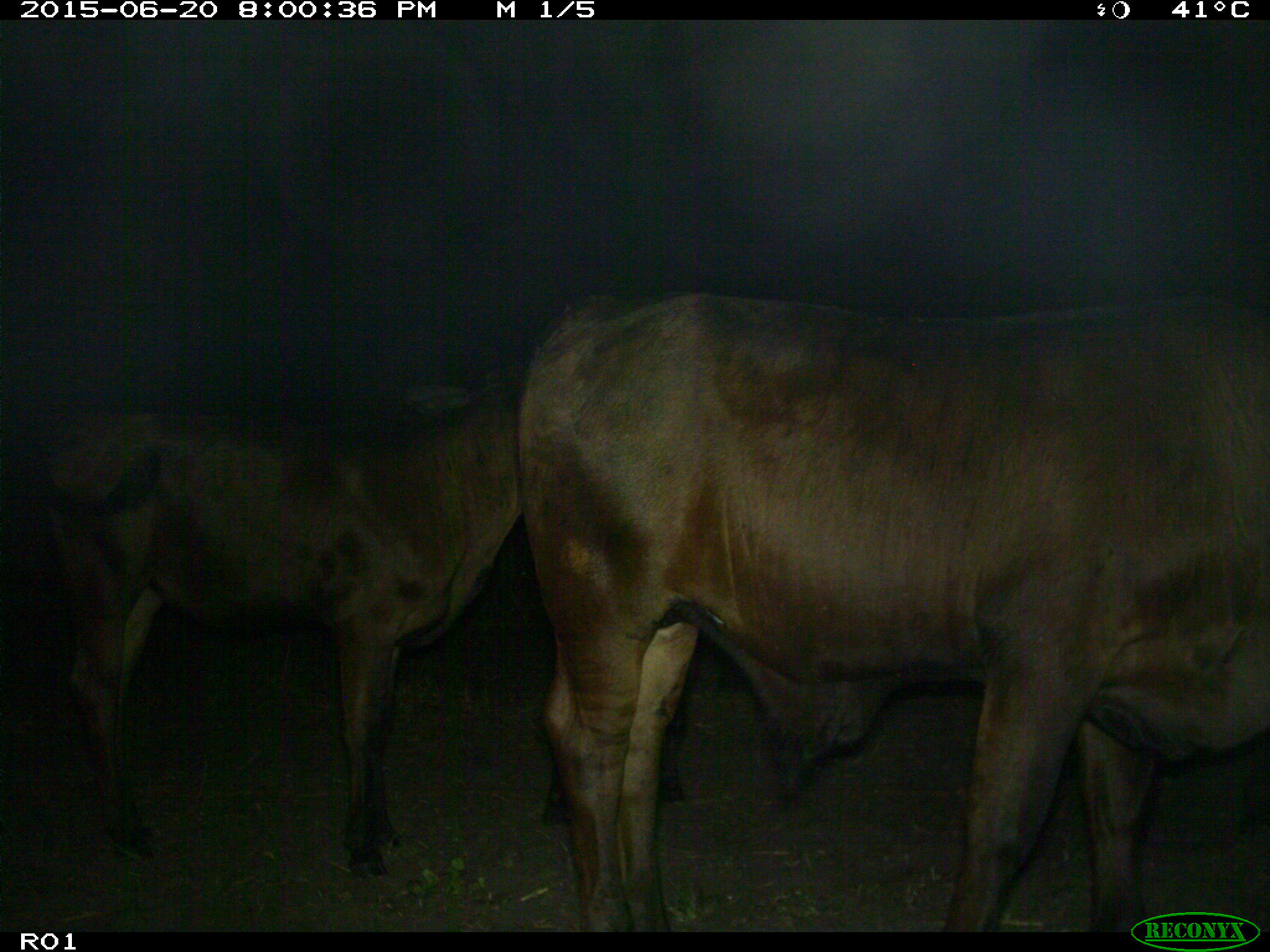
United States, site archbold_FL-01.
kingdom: Animalia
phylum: Chordata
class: Mammalia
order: Artiodactyla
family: Bovidae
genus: Bos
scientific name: Bos taurus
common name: domestic cow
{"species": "Bos taurus (domestic cow)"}